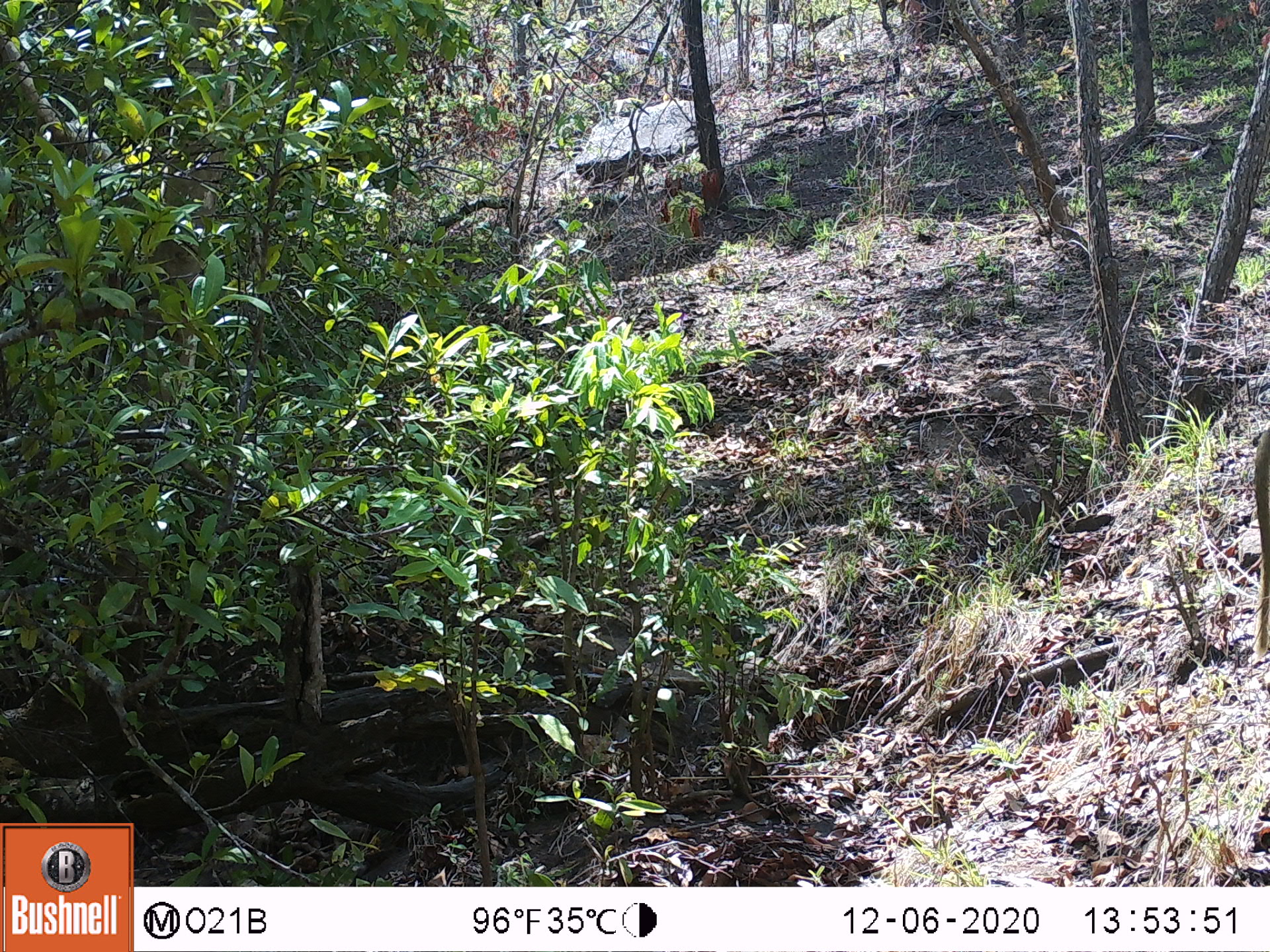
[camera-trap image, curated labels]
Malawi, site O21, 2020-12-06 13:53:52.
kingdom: Animalia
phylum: Chordata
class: Mammalia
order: Primates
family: Cercopithecidae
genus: Papio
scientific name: Papio cynocephalus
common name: yellow baboon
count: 1